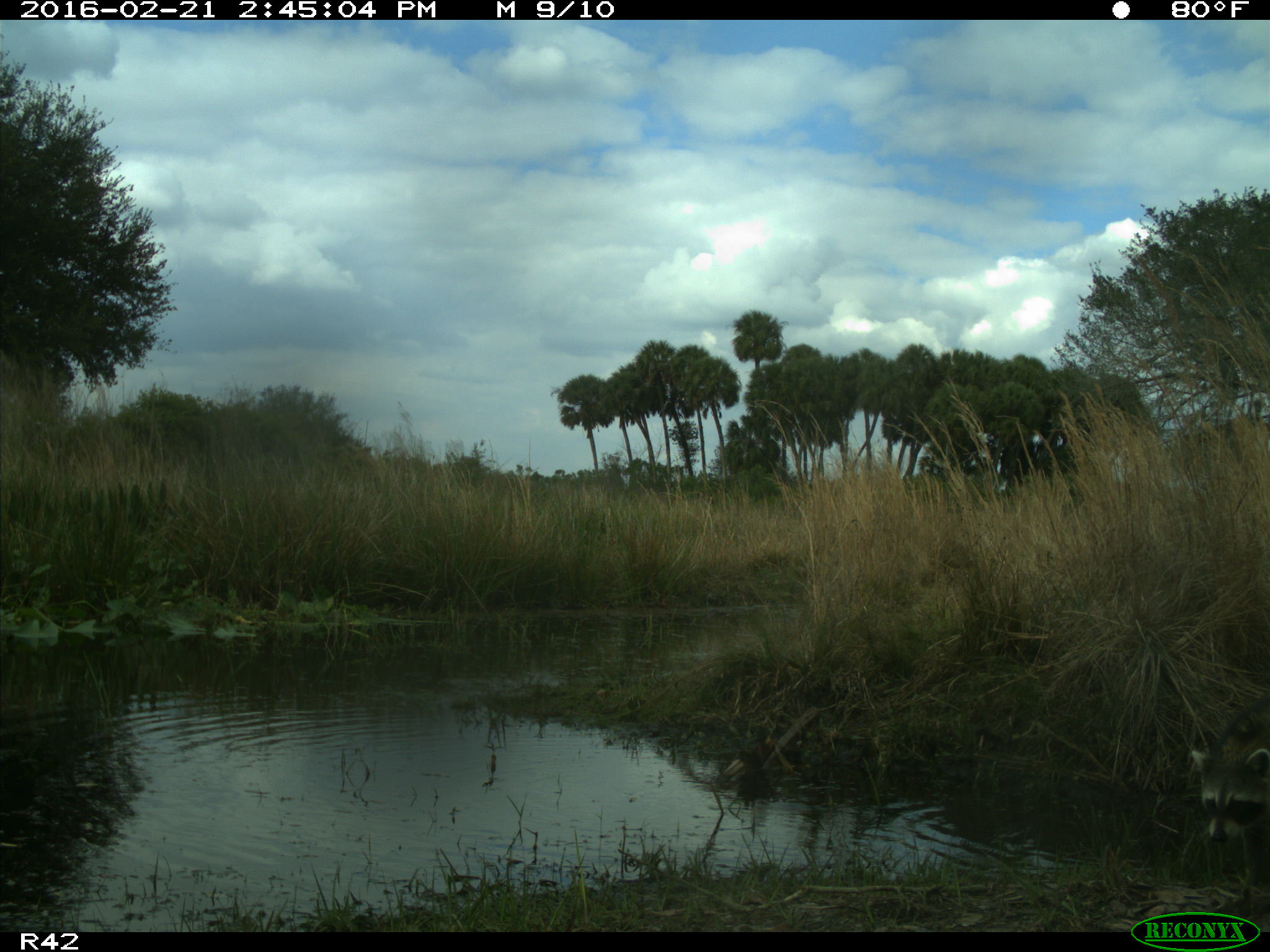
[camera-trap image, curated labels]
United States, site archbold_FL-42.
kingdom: Animalia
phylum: Chordata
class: Mammalia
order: Carnivora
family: Procyonidae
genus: Procyon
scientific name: Procyon lotor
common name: common raccoon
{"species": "Procyon lotor (common raccoon)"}